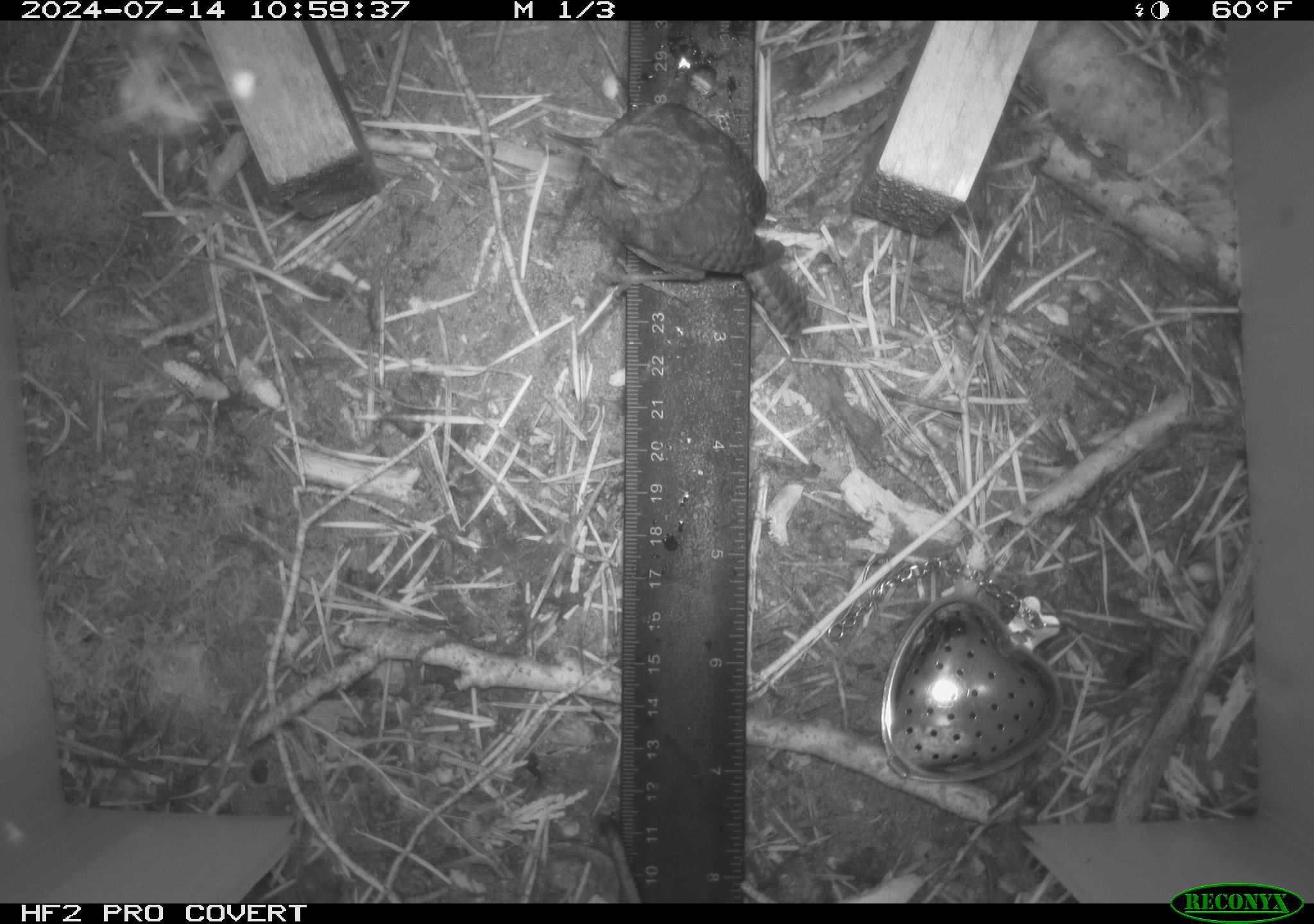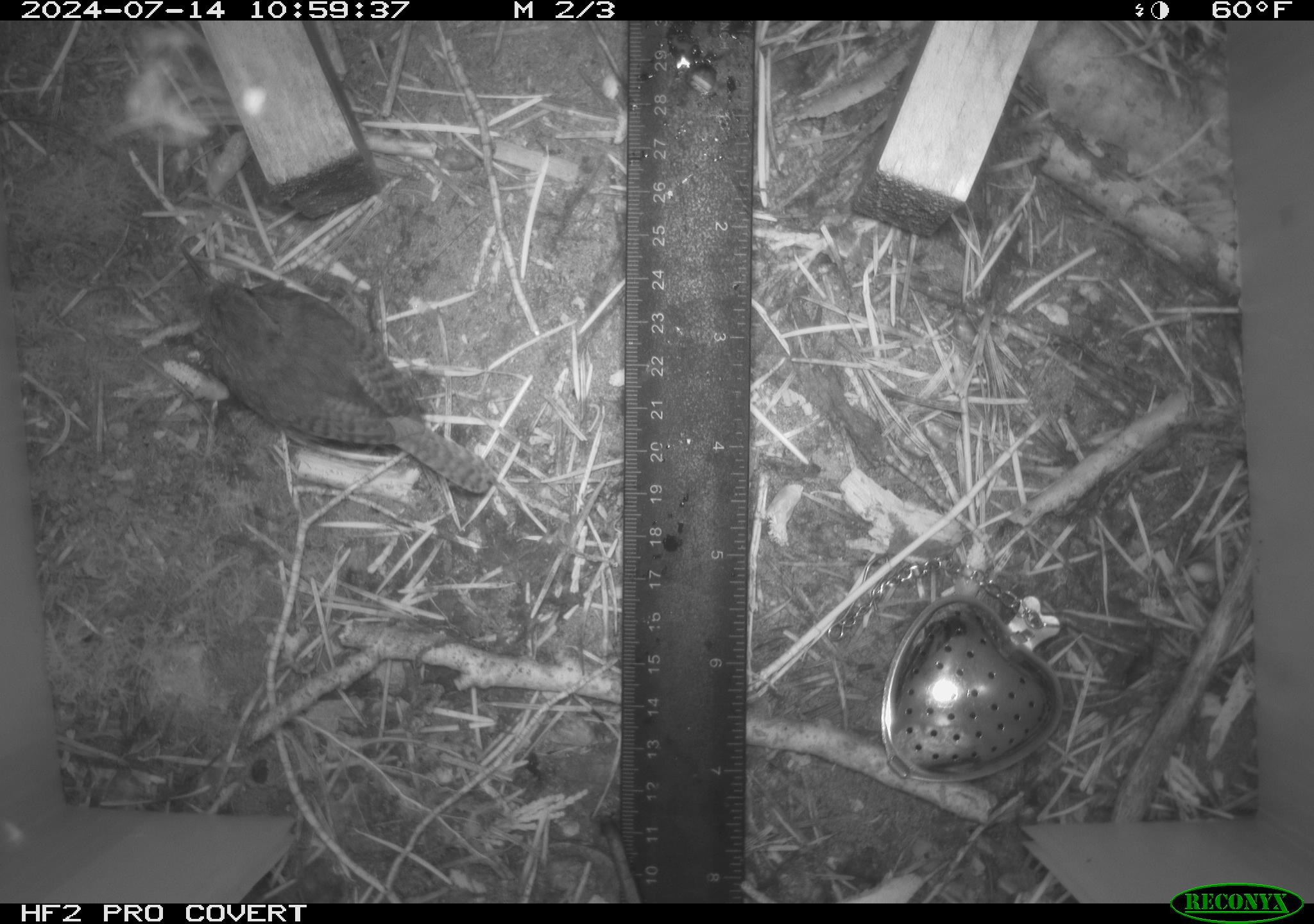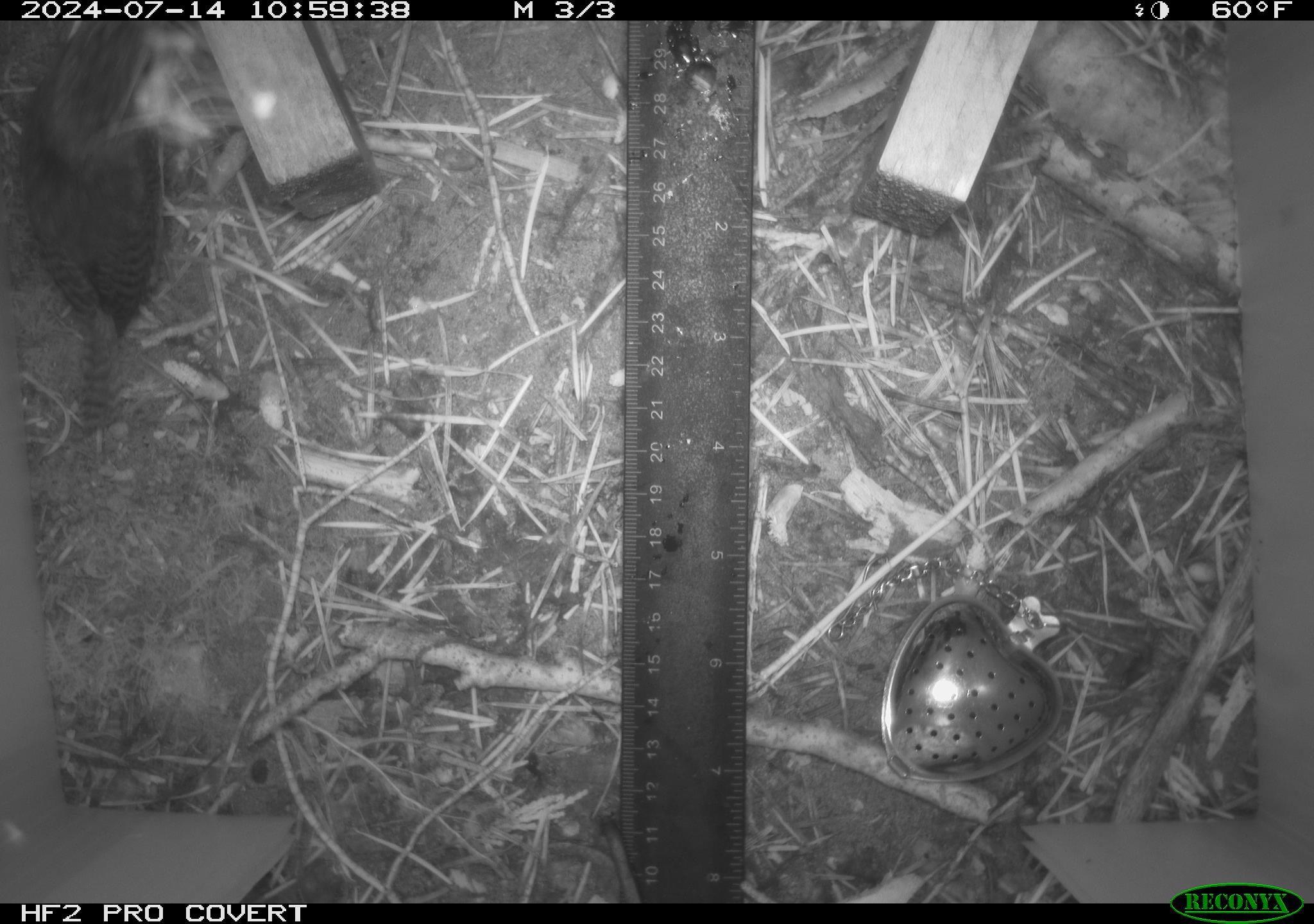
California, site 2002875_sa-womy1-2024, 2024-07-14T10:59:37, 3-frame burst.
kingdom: Animalia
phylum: Chordata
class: Aves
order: Passeriformes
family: Troglodytidae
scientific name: Troglodytidae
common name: wren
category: troglodytidae family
Troglodytidae family (wren) (Troglodytidae).